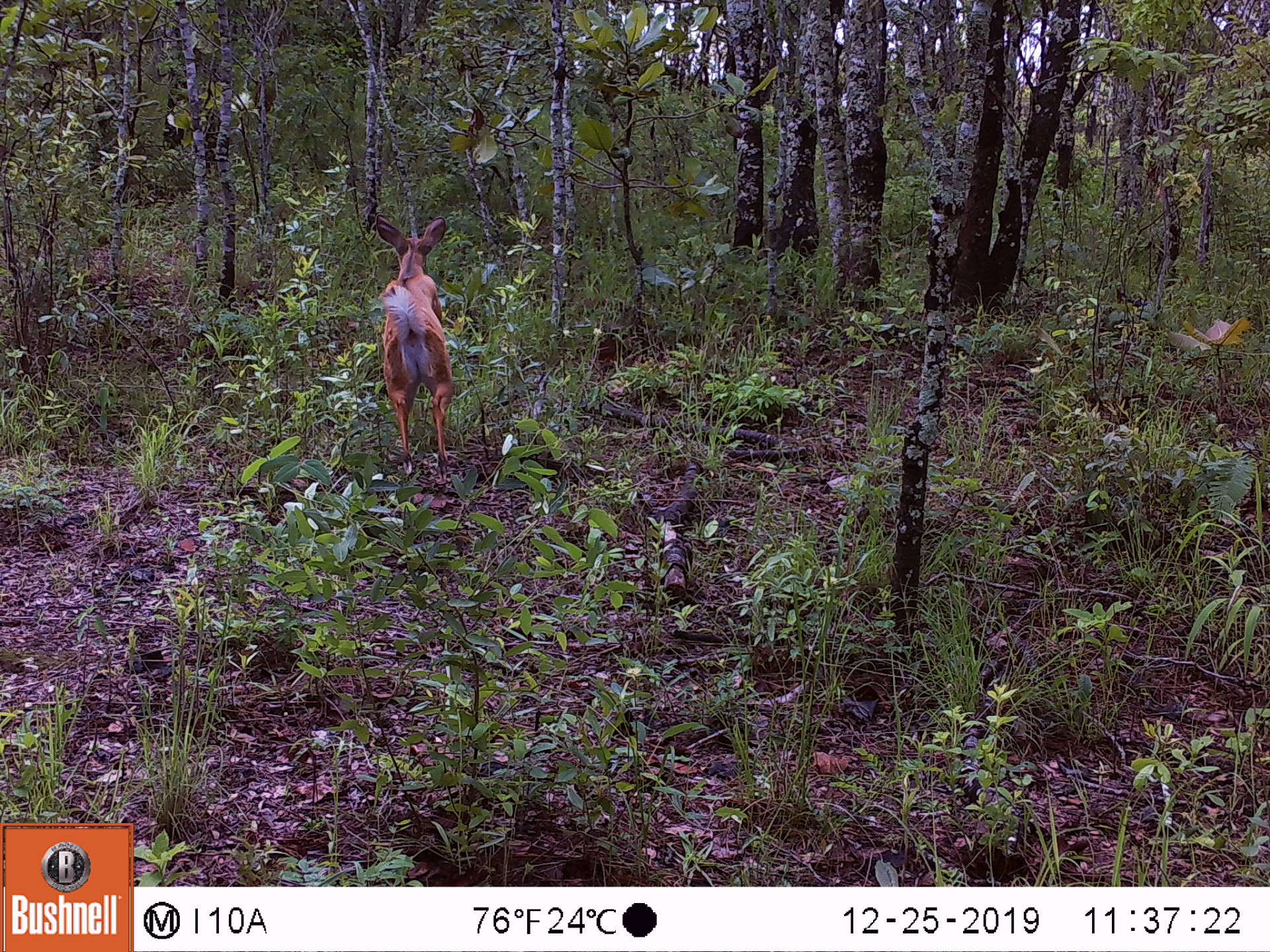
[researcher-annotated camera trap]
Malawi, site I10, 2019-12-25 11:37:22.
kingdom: Animalia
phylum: Chordata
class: Mammalia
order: Artiodactyla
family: Bovidae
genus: Tragelaphus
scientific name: Tragelaphus sylvaticus sylvaticus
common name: cape bushbuck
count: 1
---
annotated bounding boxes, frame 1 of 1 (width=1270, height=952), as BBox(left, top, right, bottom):
cape bushbuck: BBox(364, 209, 455, 485)